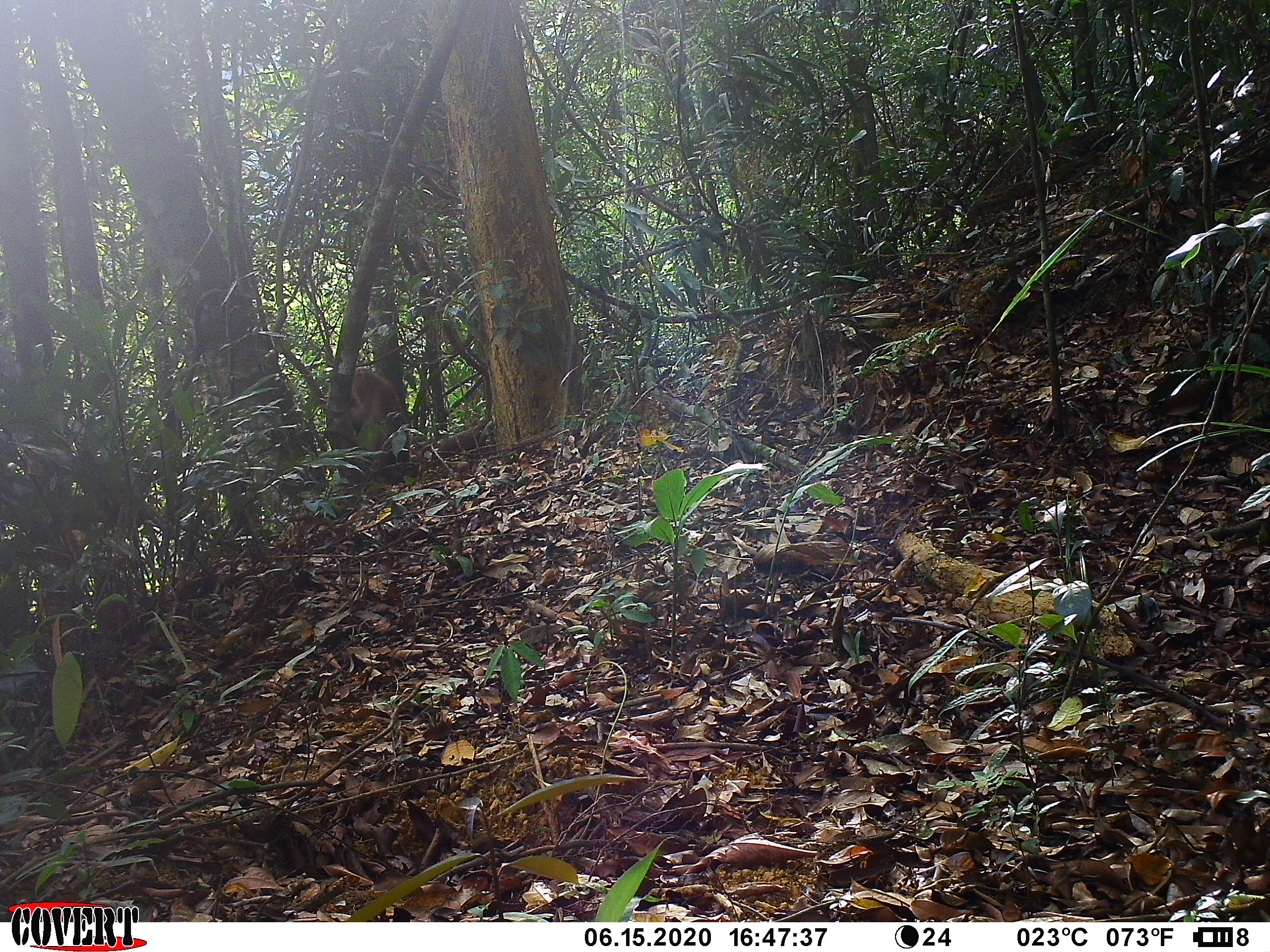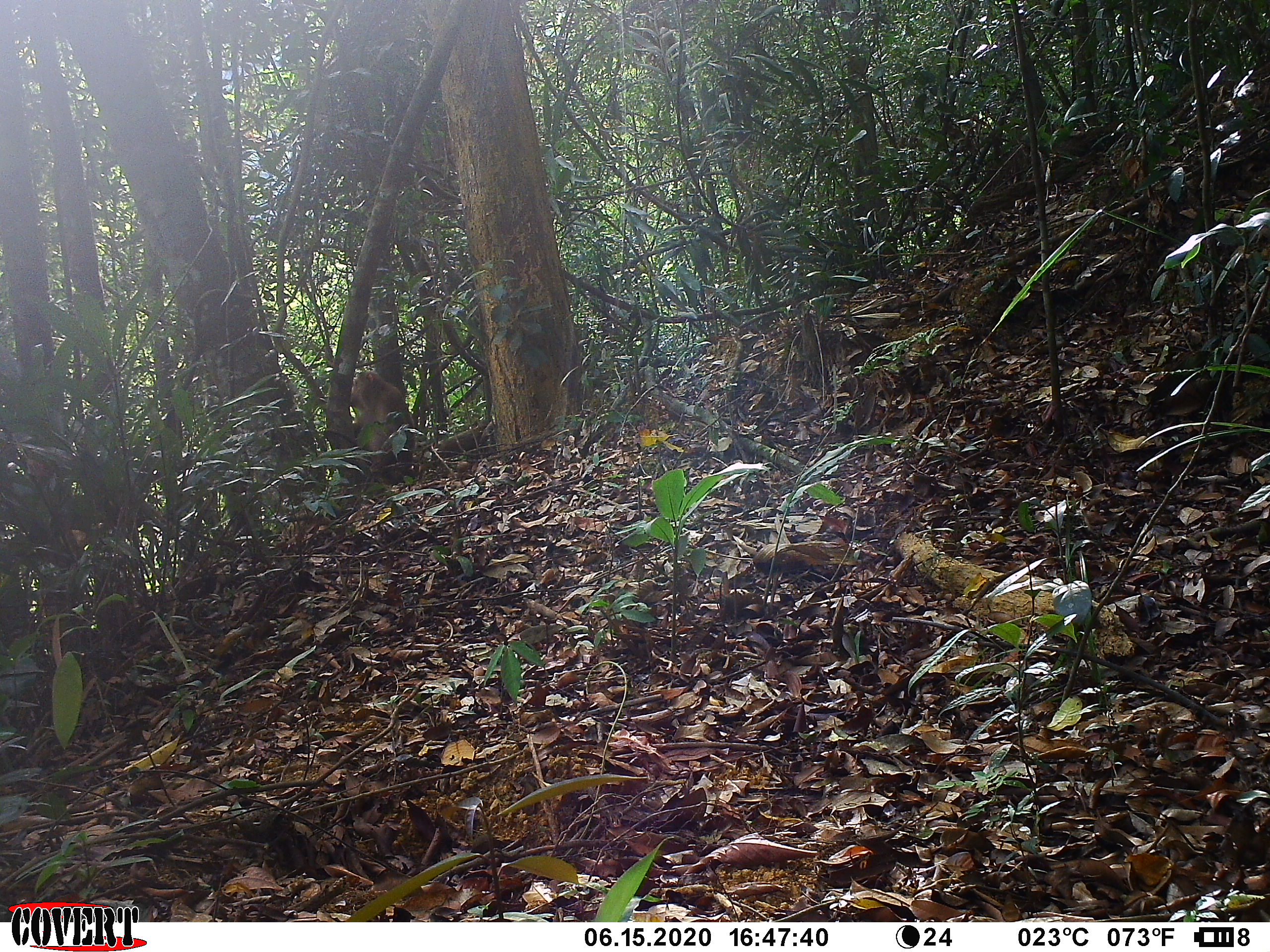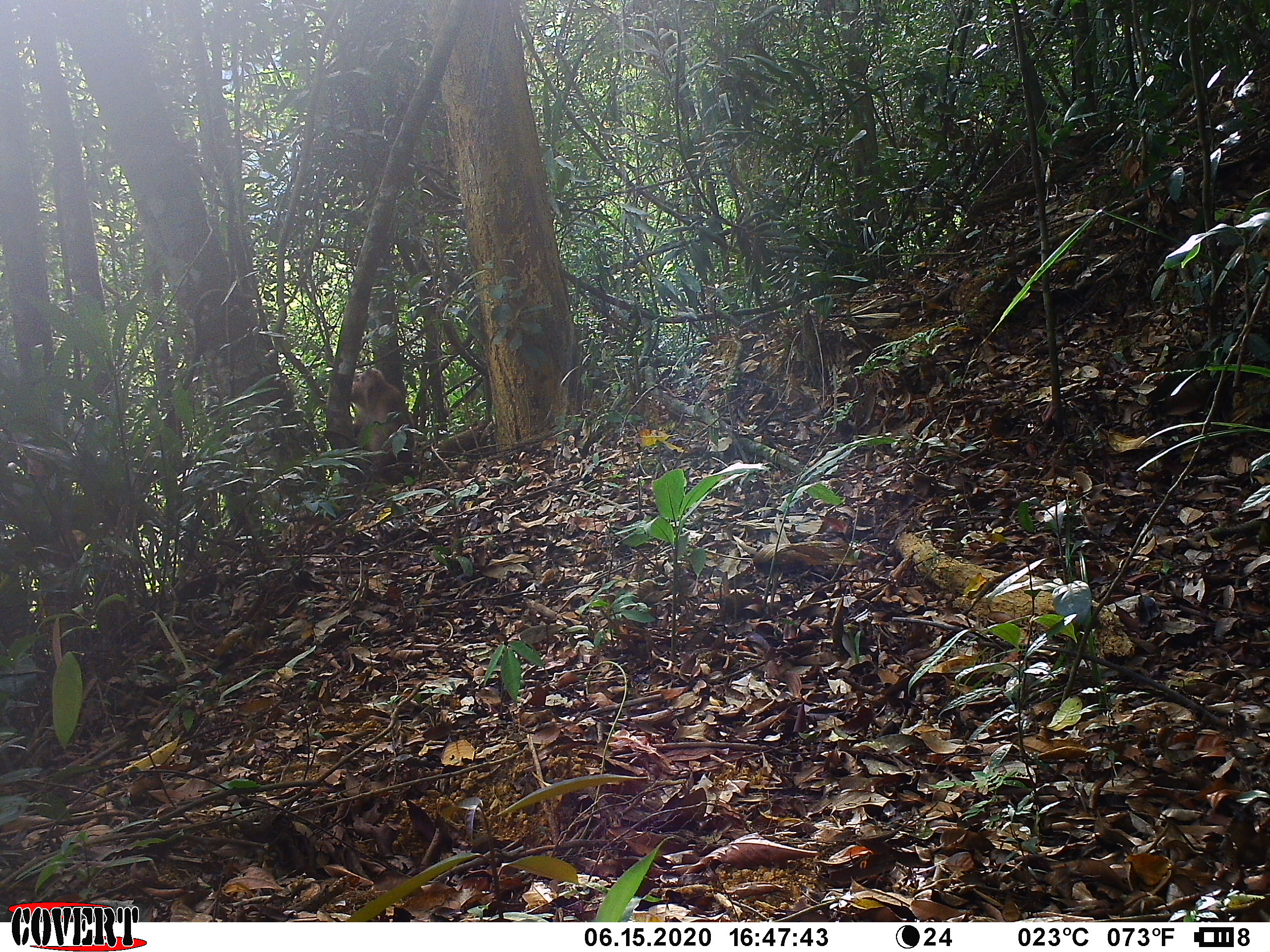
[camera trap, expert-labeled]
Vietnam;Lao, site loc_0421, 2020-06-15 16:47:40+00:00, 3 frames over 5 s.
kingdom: Animalia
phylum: Chordata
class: Mammalia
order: Primates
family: Cercopithecidae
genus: Macaca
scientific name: Macaca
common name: macaque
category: unidentified macaque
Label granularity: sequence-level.